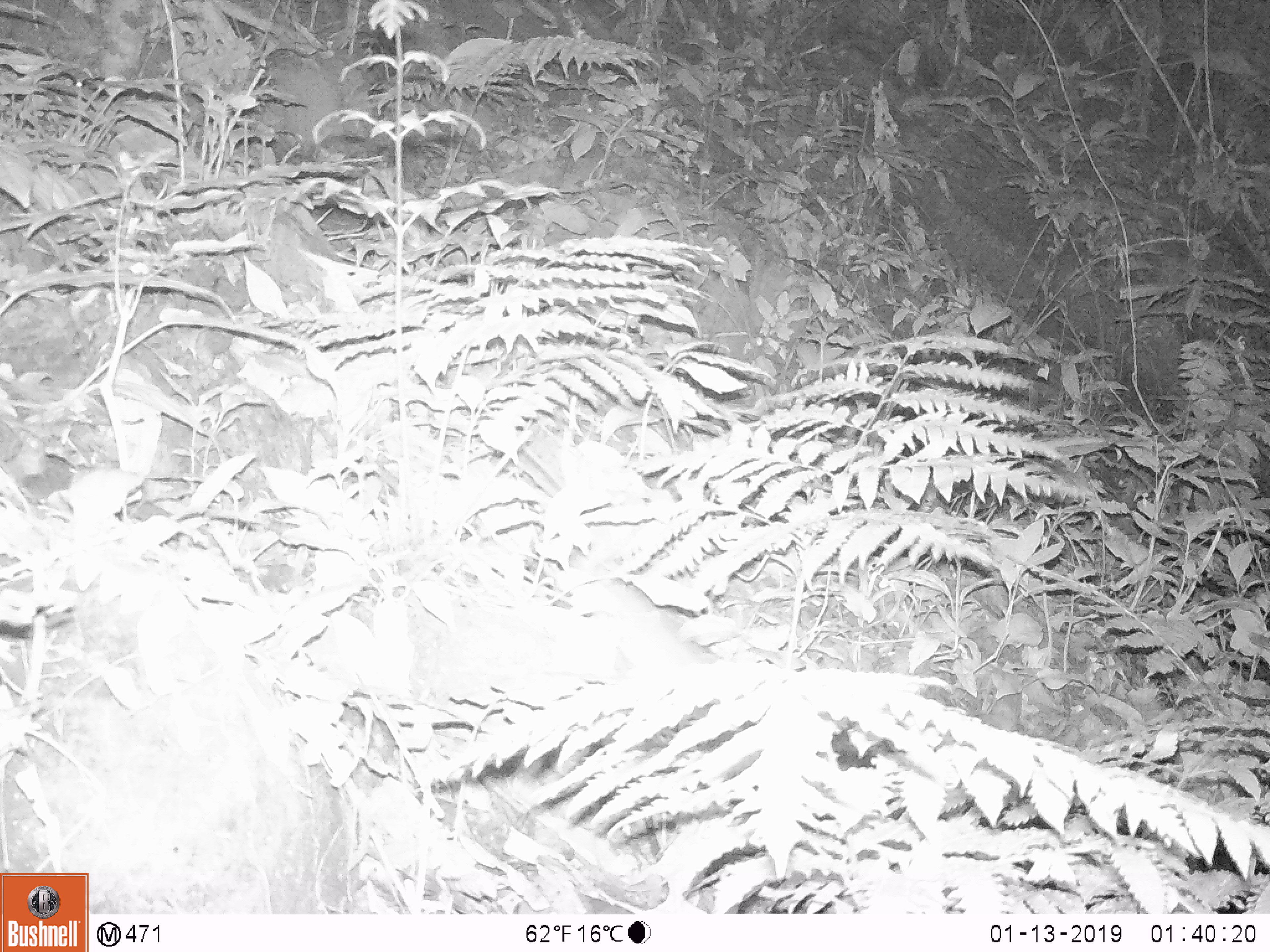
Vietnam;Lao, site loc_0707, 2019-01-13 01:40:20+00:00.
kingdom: Animalia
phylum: Chordata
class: Mammalia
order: Rodentia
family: Muridae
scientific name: Muridae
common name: old-world mice and rats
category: unidentified murid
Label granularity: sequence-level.